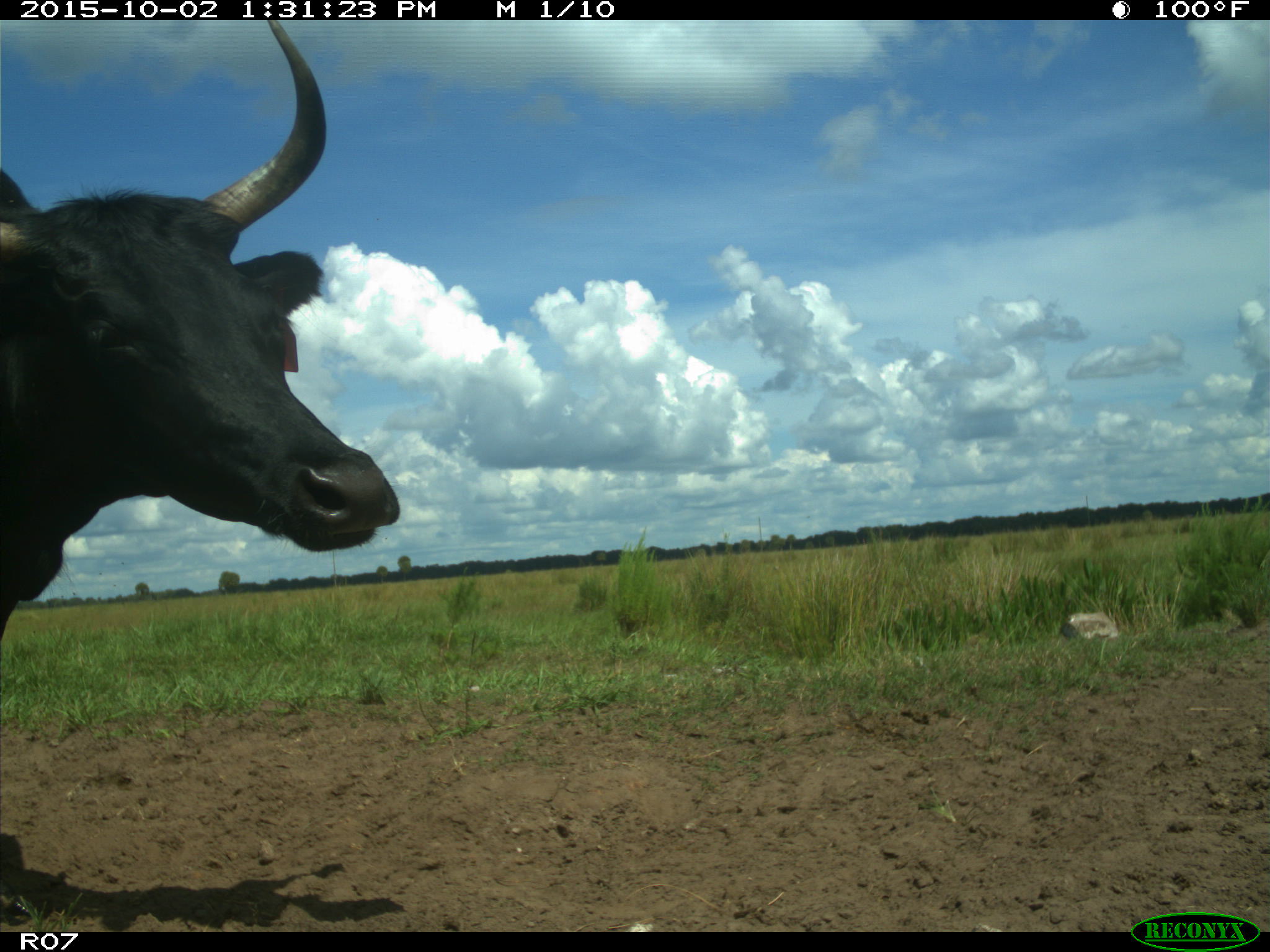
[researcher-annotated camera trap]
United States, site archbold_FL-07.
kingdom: Animalia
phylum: Chordata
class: Mammalia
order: Artiodactyla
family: Bovidae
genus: Bos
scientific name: Bos taurus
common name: domestic cow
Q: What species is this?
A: Bos taurus (domestic cow).